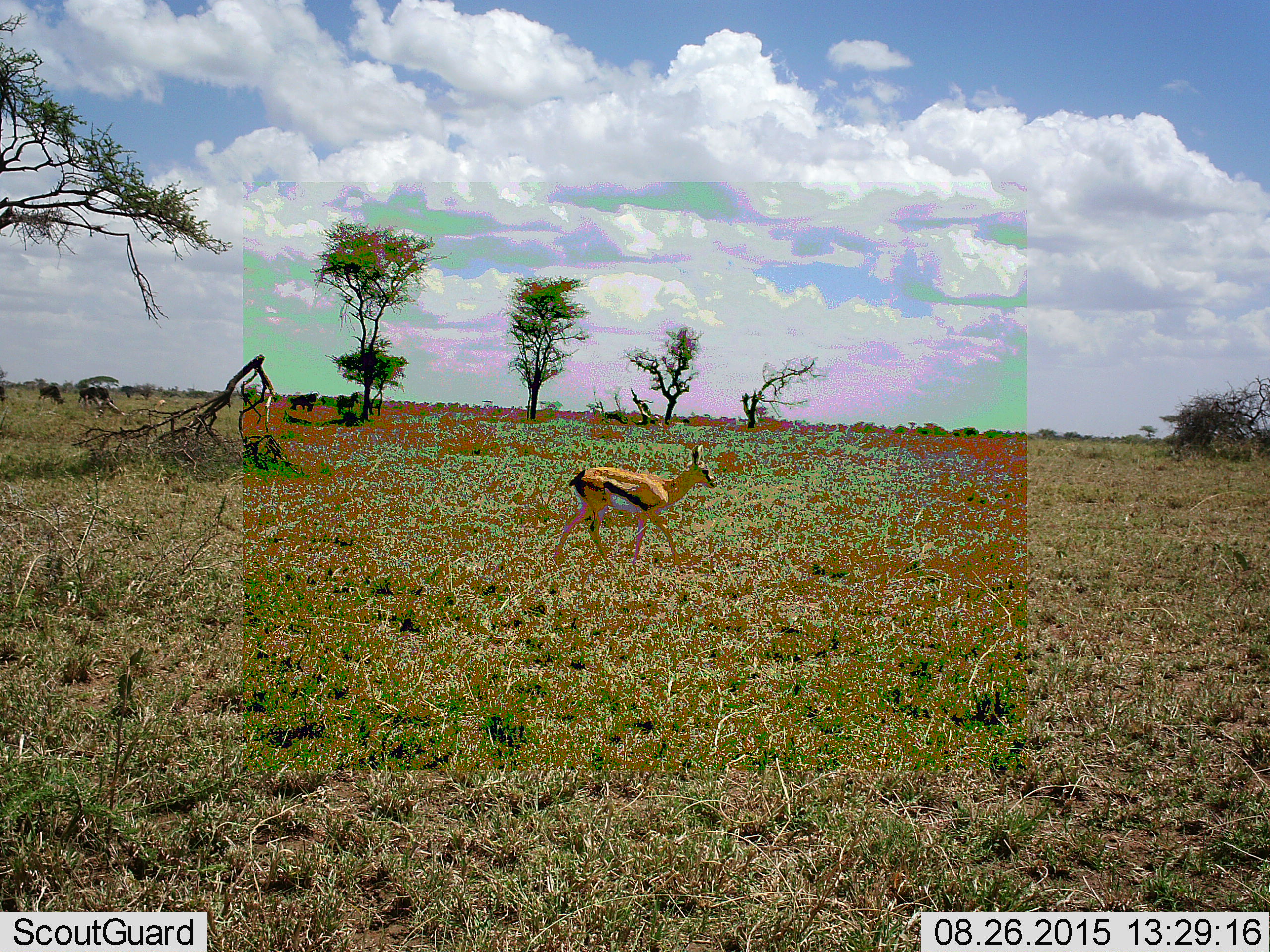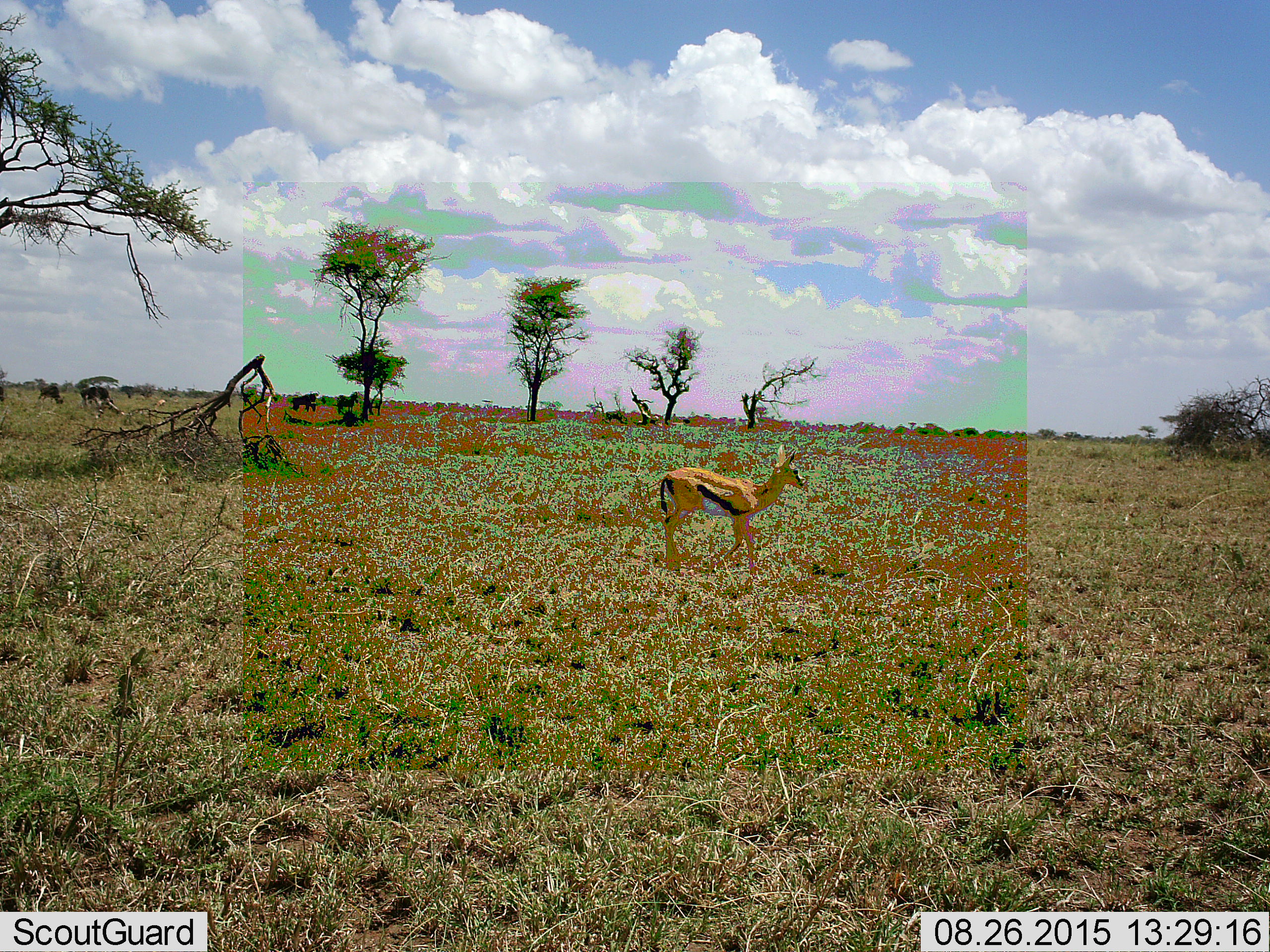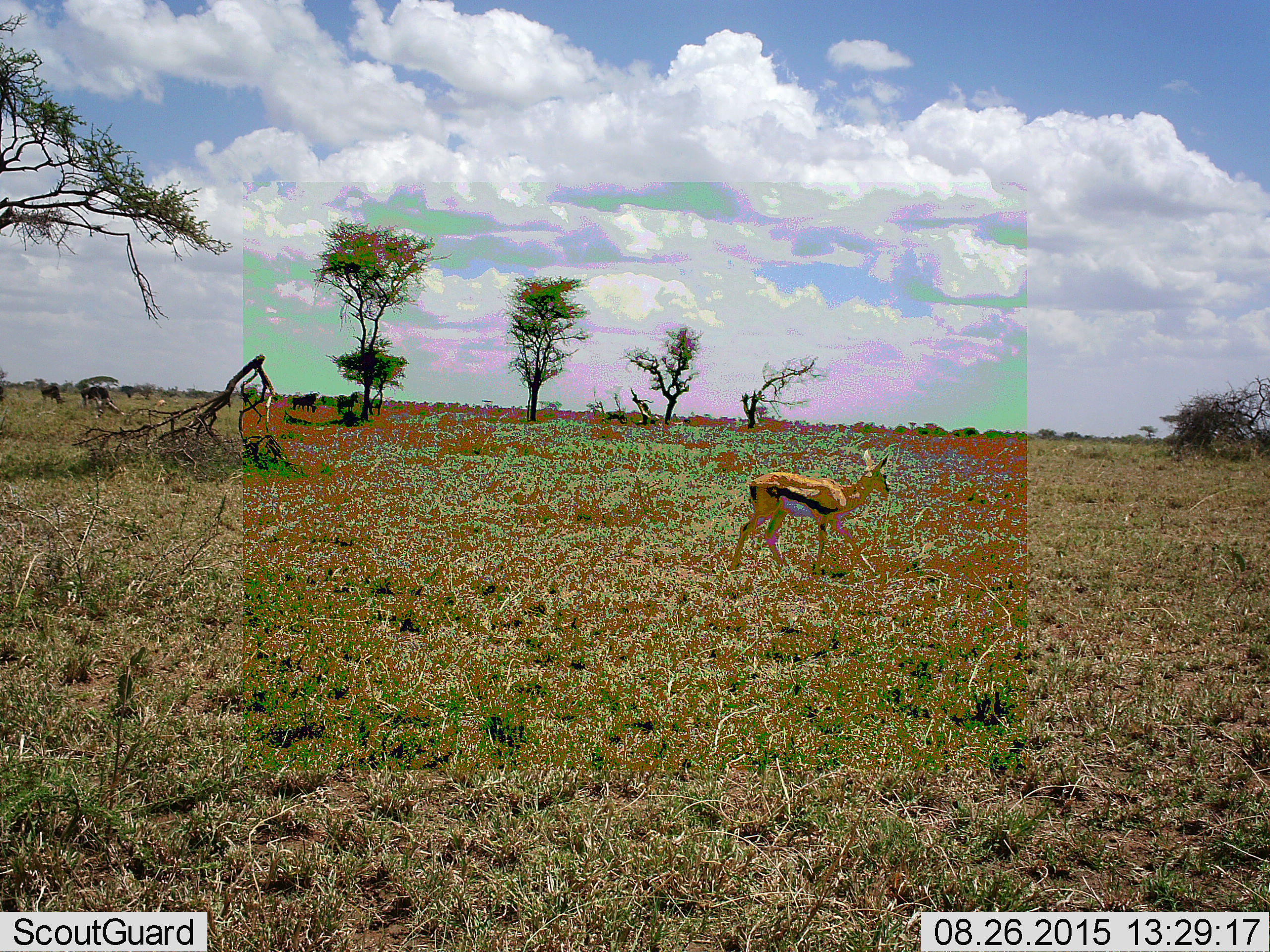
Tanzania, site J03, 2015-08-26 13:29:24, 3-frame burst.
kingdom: Animalia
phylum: Chordata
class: Mammalia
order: Artiodactyla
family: Bovidae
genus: Eudorcas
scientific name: Eudorcas thomsonii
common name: thomson's gazelle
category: gazellethomsons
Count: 1.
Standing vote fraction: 14%.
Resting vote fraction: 0%.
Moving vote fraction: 100%.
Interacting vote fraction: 0%.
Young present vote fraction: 0%.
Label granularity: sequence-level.